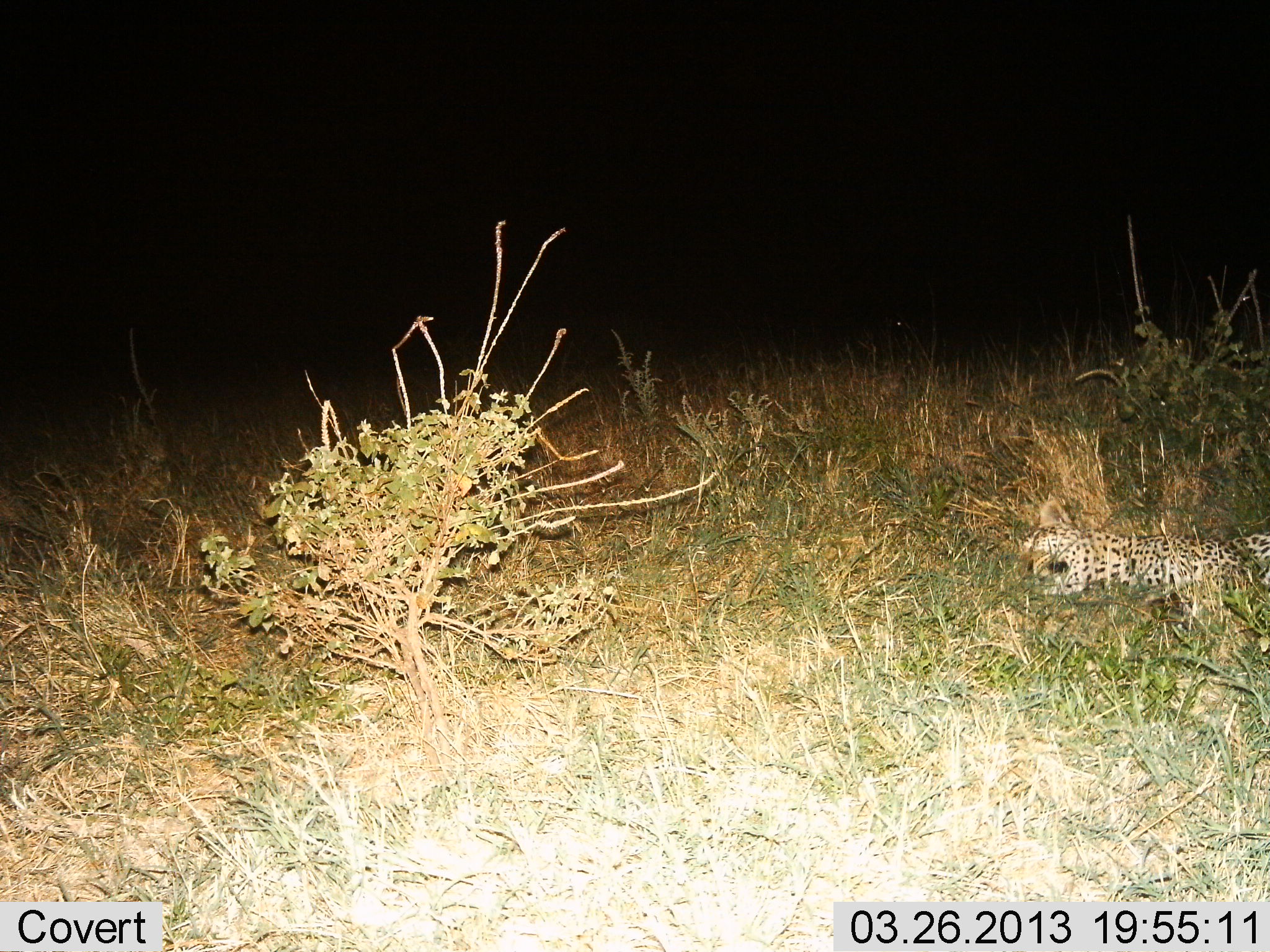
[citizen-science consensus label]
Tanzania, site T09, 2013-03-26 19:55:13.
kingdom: Animalia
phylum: Chordata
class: Mammalia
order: Carnivora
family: Felidae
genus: Panthera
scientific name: Panthera pardus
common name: leopard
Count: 1.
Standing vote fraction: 0%.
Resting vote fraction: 100%.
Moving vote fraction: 0%.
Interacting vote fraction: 0%.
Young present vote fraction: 0%.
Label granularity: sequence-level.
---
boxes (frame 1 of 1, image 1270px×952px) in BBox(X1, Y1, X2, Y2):
animal: BBox(1026, 493, 1270, 612)